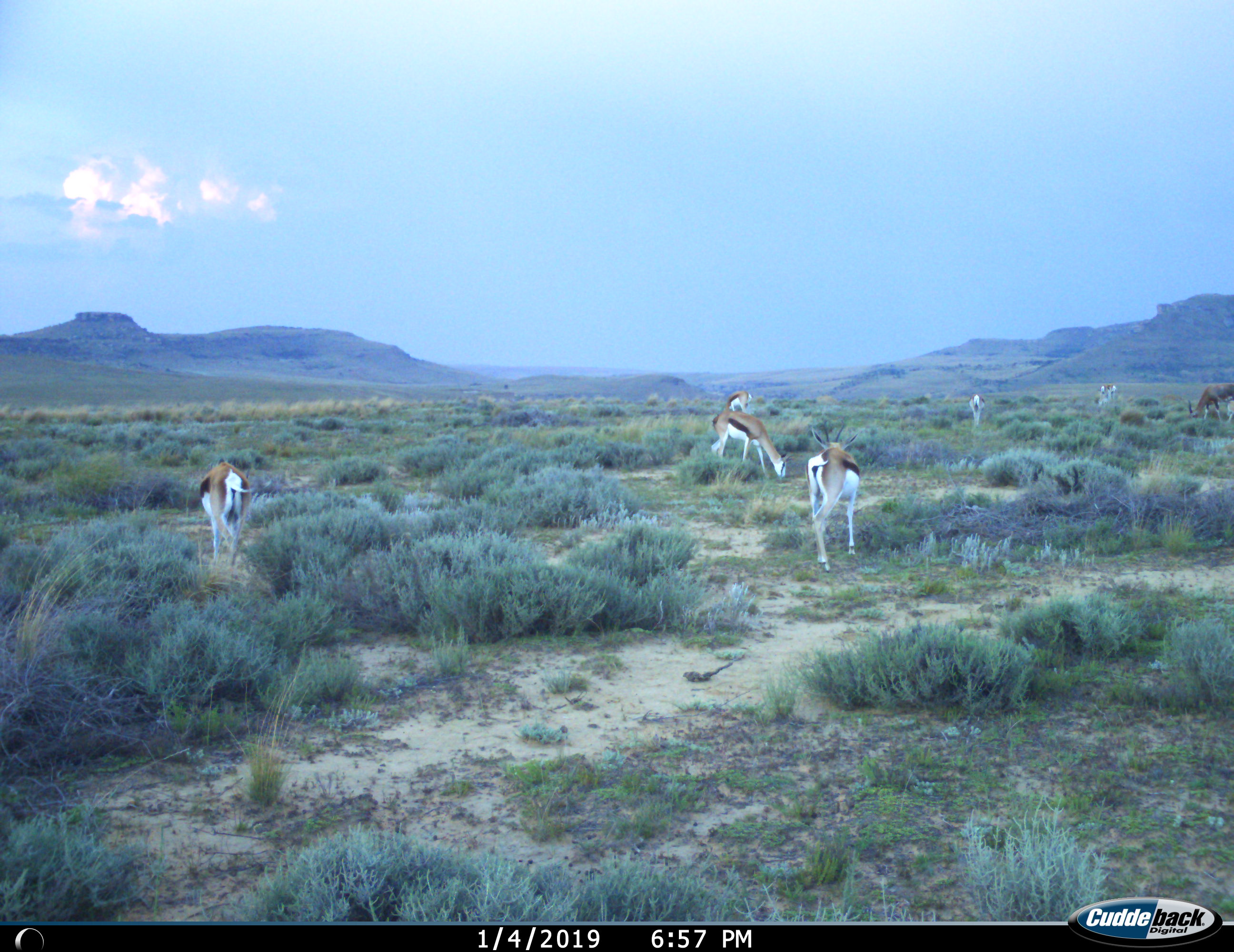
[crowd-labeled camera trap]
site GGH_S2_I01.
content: unidentified animal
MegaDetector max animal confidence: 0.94